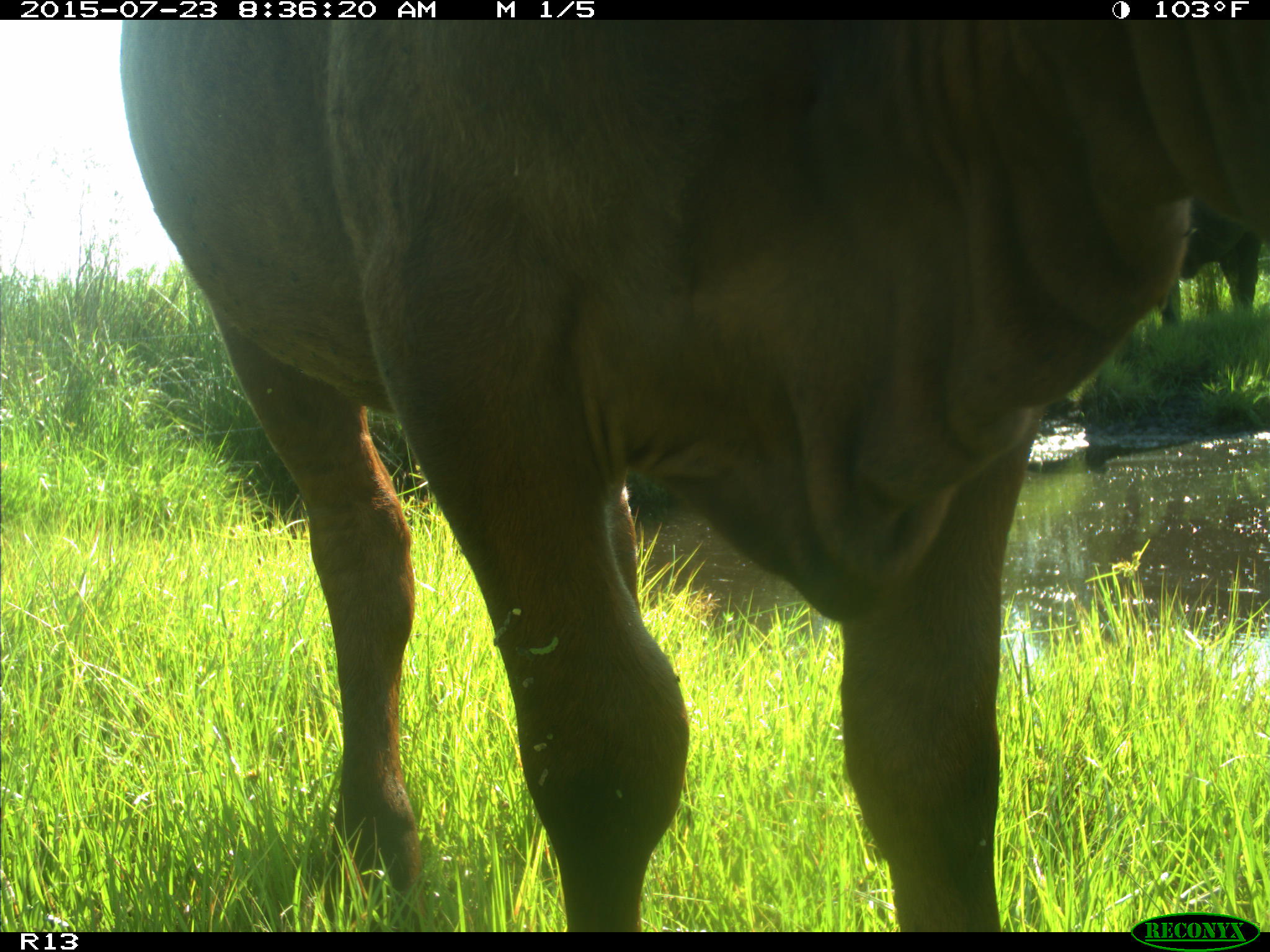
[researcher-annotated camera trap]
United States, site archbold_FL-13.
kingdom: Animalia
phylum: Chordata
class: Mammalia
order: Artiodactyla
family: Bovidae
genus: Bos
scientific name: Bos taurus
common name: domestic cow